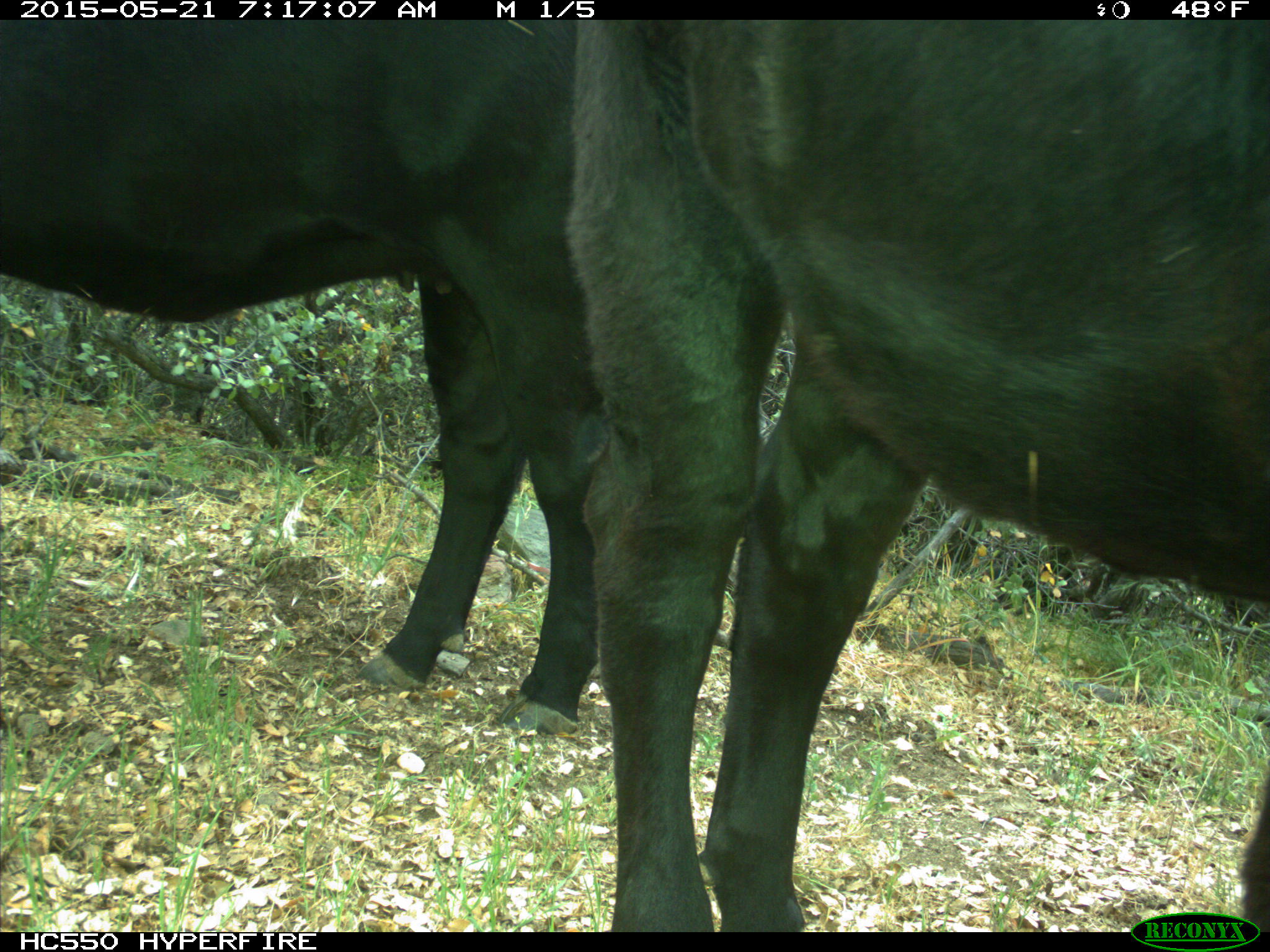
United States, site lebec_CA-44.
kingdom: Animalia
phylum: Chordata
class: Mammalia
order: Artiodactyla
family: Bovidae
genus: Bos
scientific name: Bos taurus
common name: domestic cow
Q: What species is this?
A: Bos taurus (domestic cow).